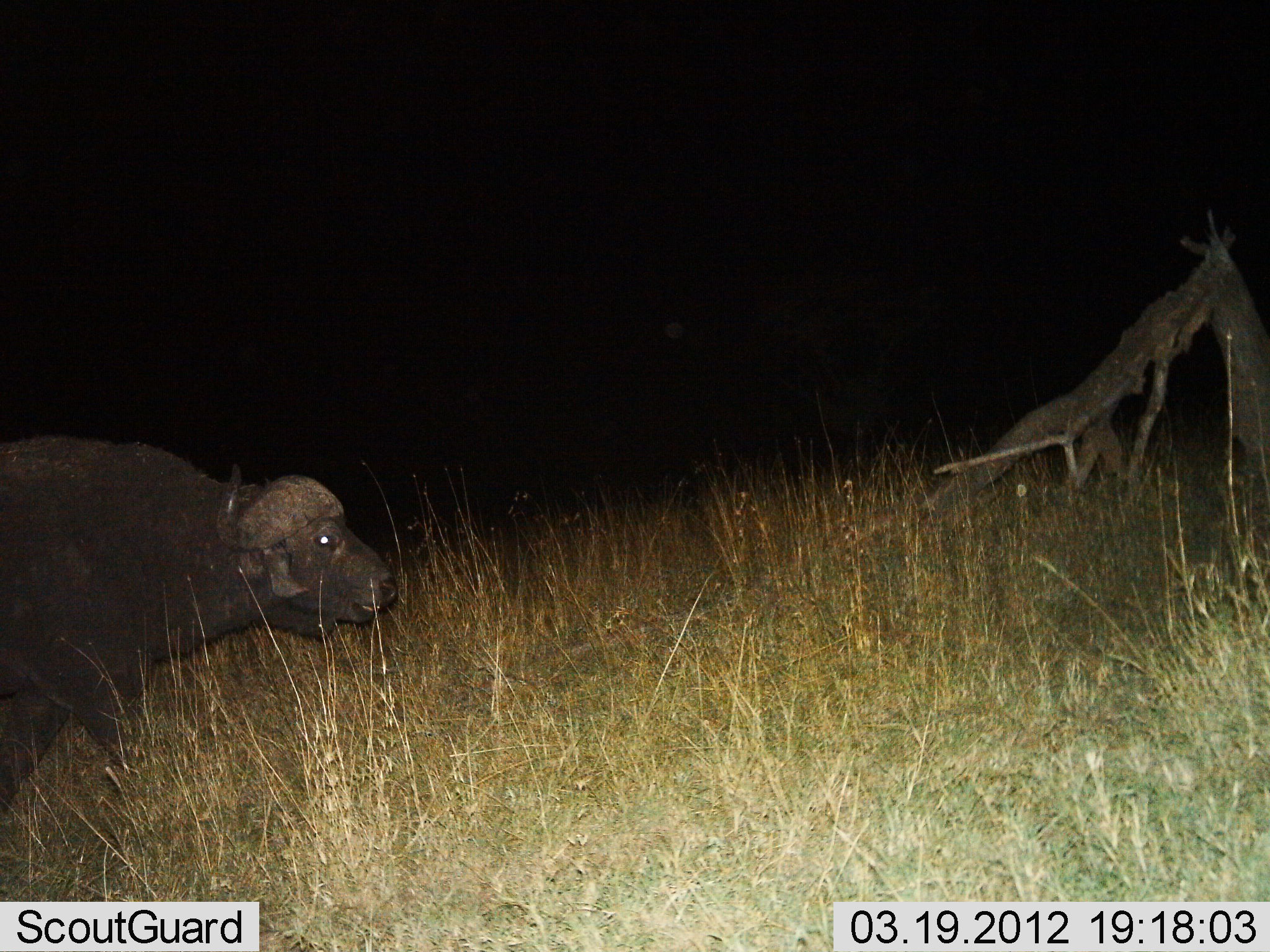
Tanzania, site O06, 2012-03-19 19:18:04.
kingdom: Animalia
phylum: Chordata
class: Mammalia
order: Artiodactyla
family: Bovidae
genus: Syncerus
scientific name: Syncerus caffer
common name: cape buffalo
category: buffalo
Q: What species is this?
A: Buffalo (cape buffalo) (Syncerus caffer).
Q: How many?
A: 1.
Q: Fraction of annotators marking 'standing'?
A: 24%.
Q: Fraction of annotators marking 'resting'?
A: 0%.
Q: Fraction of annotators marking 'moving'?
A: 76%.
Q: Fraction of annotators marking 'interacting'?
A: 0%.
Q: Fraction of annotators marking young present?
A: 0%.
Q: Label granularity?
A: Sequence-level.